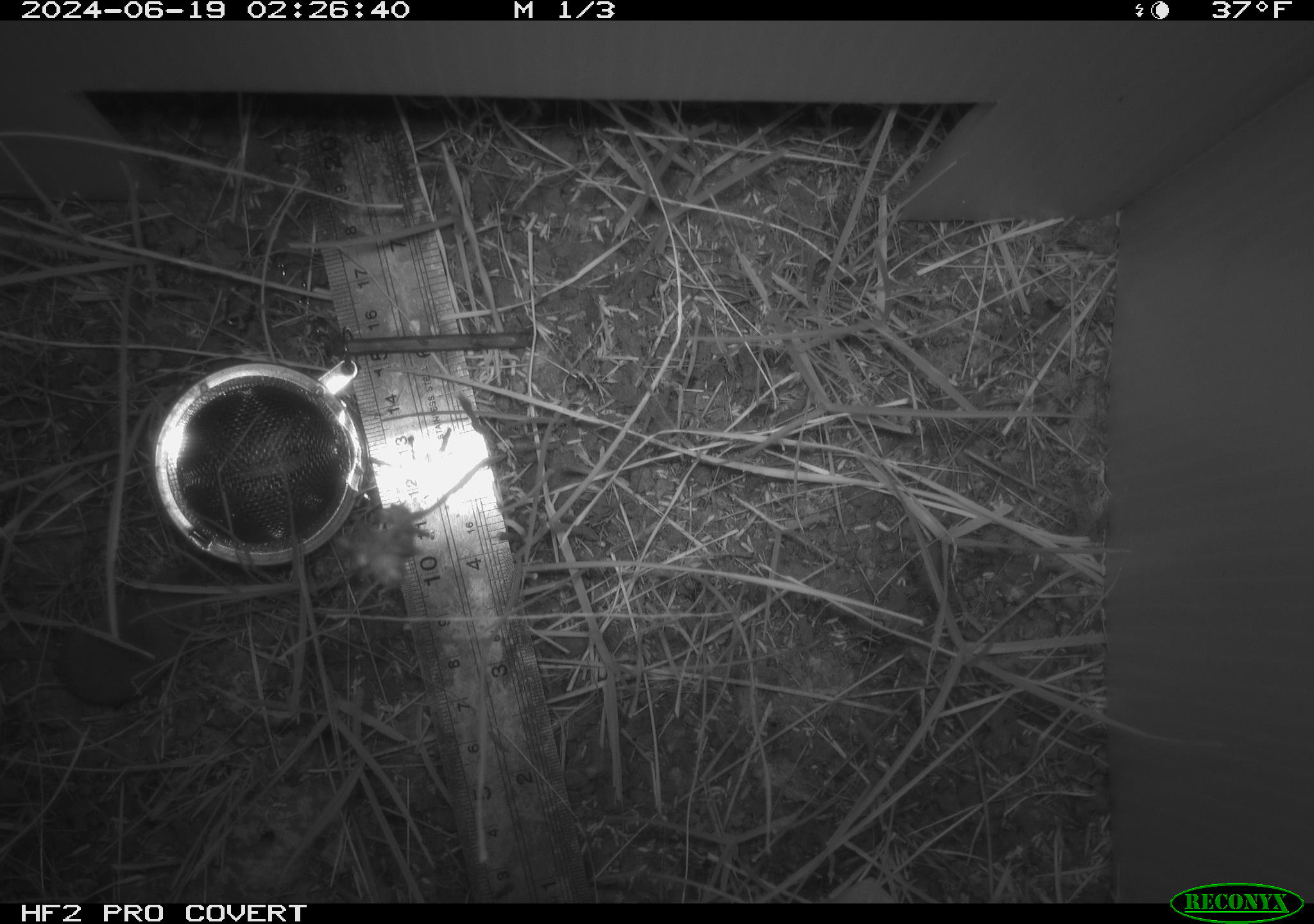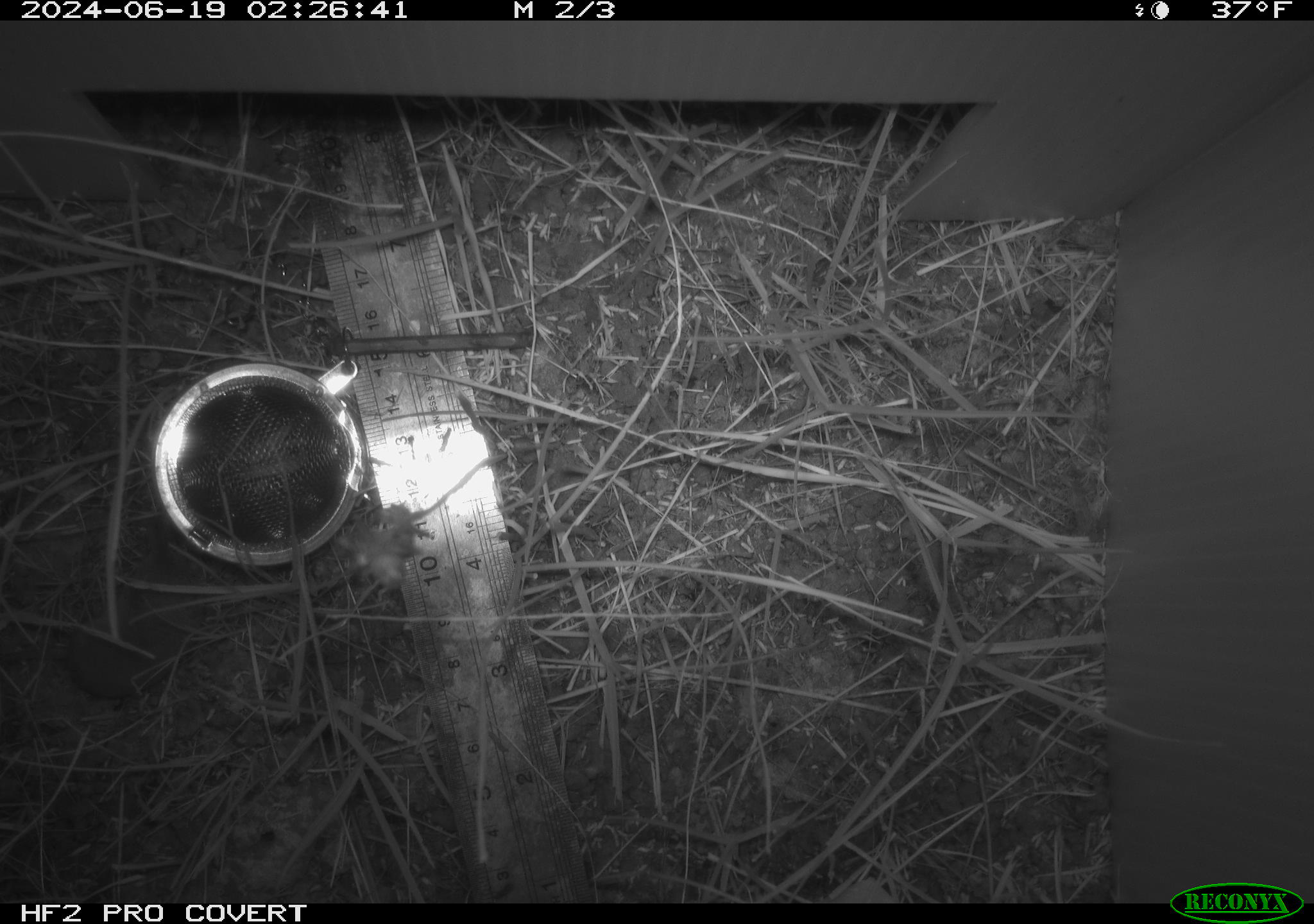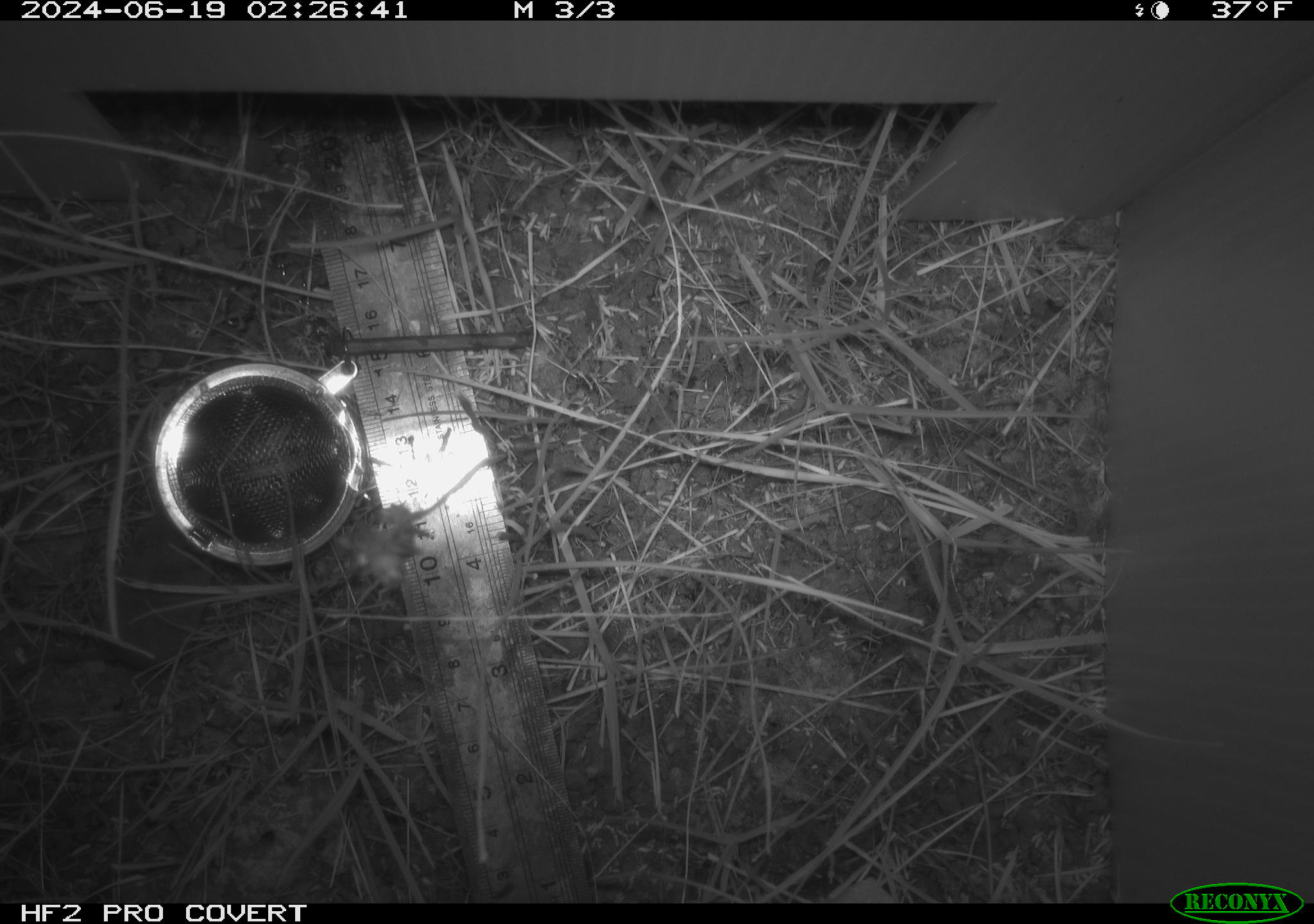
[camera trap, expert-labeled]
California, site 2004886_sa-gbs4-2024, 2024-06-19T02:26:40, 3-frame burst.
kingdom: Animalia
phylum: Chordata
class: Mammalia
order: Eulipotyphla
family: Soricidae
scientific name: Soricidae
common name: shrews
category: soricidae family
Soricidae family (shrews) (Soricidae).